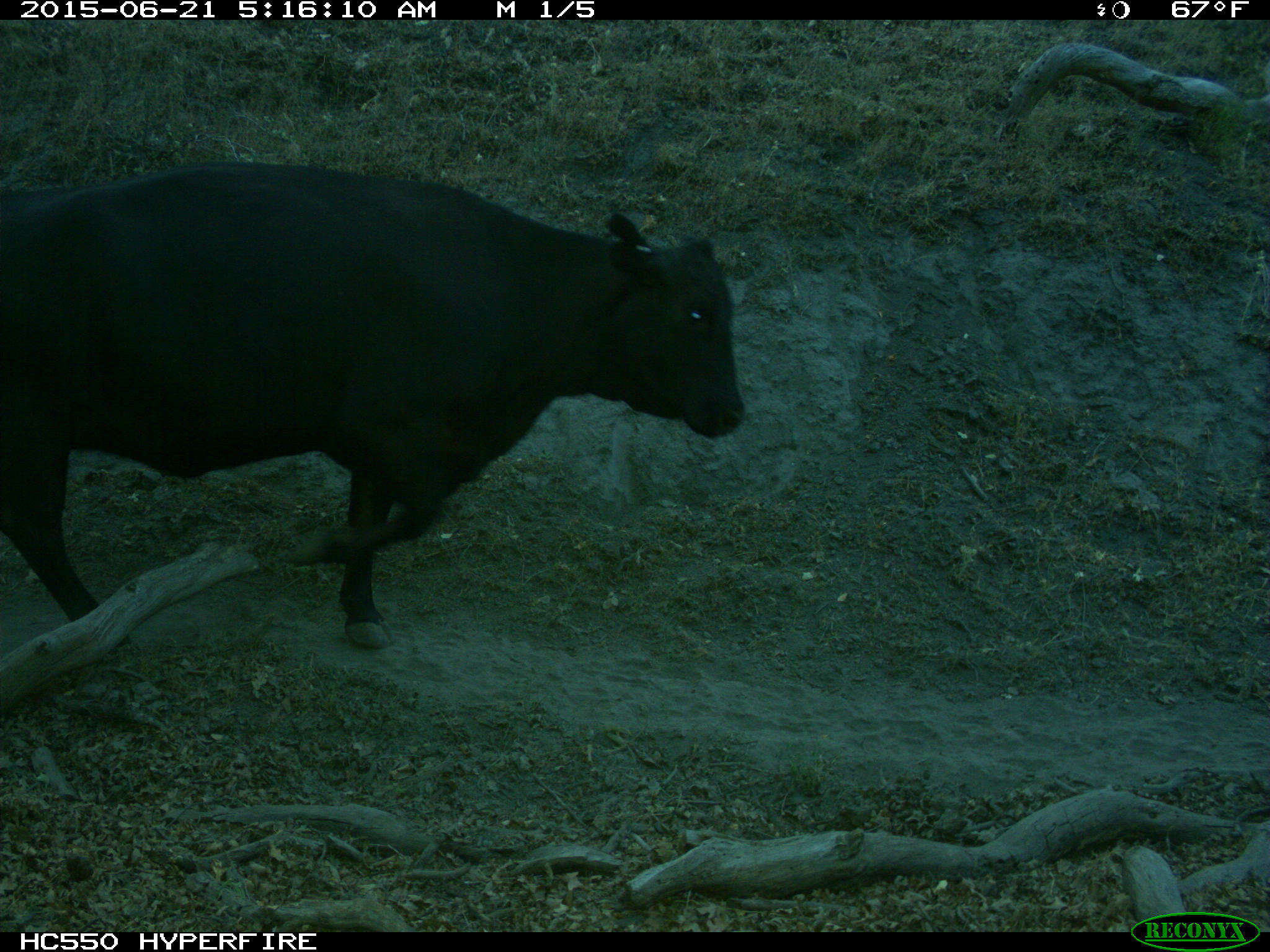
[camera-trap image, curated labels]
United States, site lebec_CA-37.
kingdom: Animalia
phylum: Chordata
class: Mammalia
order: Artiodactyla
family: Bovidae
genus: Bos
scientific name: Bos taurus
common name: domestic cow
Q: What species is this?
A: Bos taurus (domestic cow).